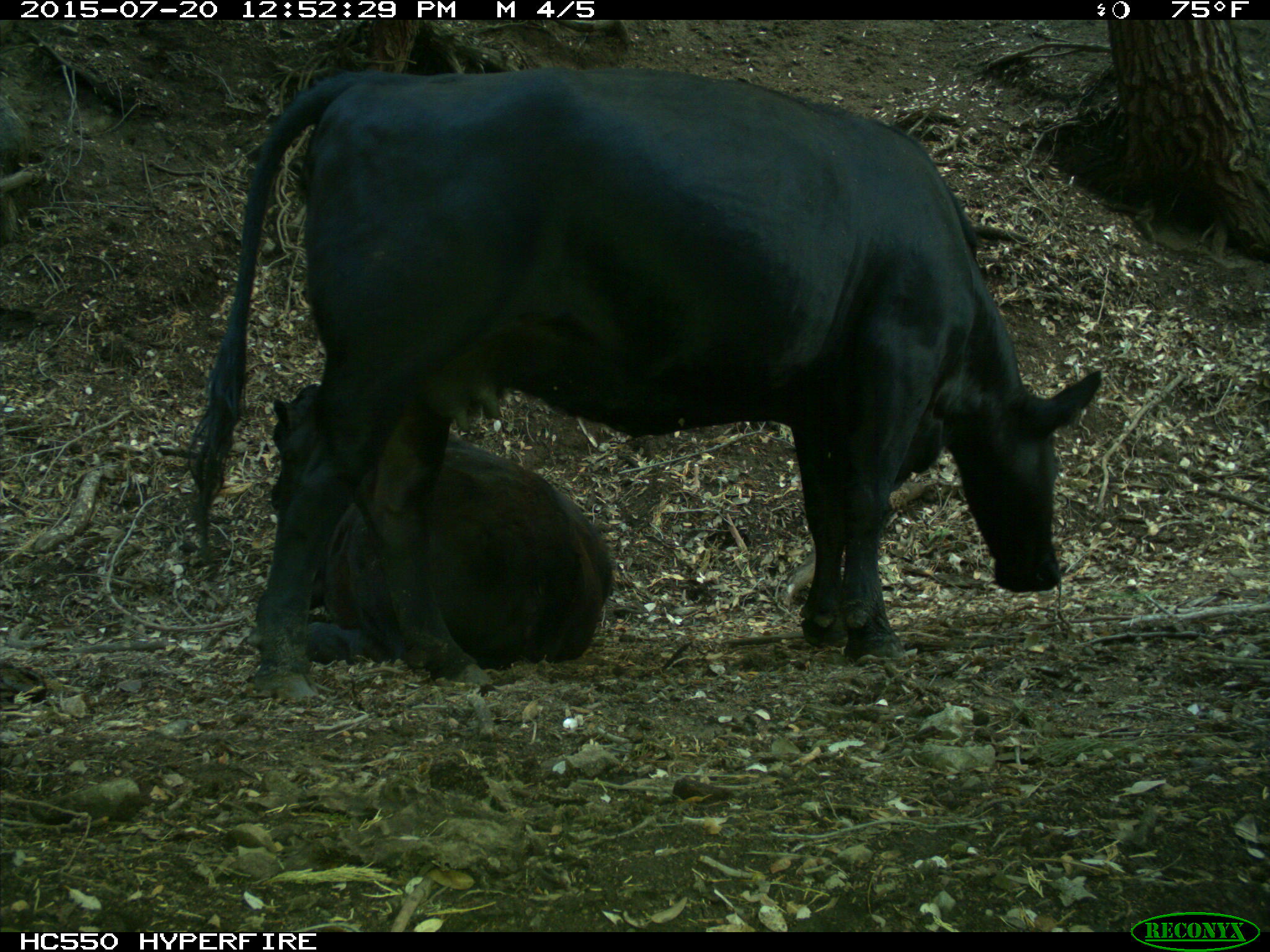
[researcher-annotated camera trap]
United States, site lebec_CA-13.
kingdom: Animalia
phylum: Chordata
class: Mammalia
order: Artiodactyla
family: Bovidae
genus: Bos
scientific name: Bos taurus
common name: domestic cow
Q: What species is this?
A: Bos taurus (domestic cow).